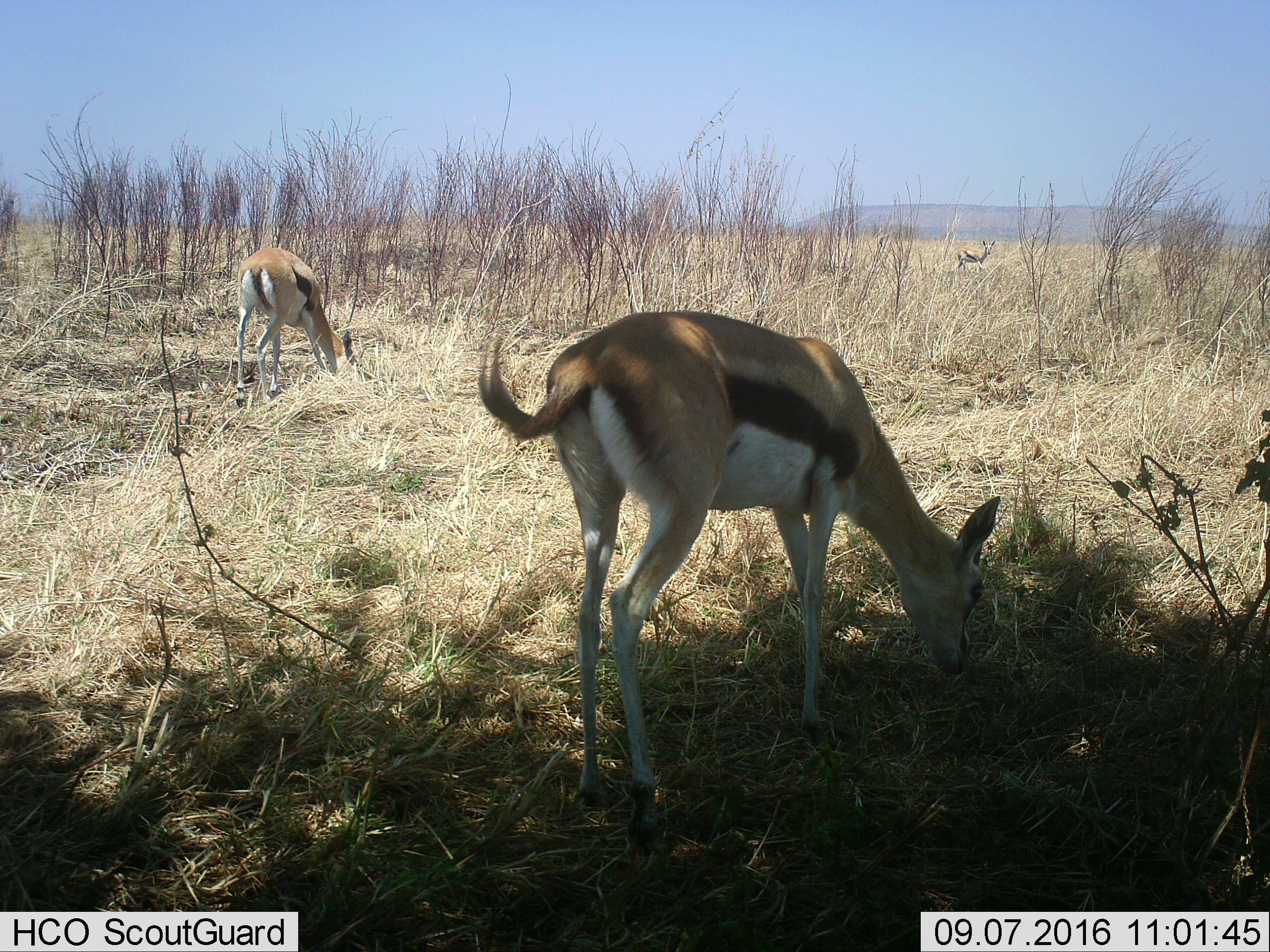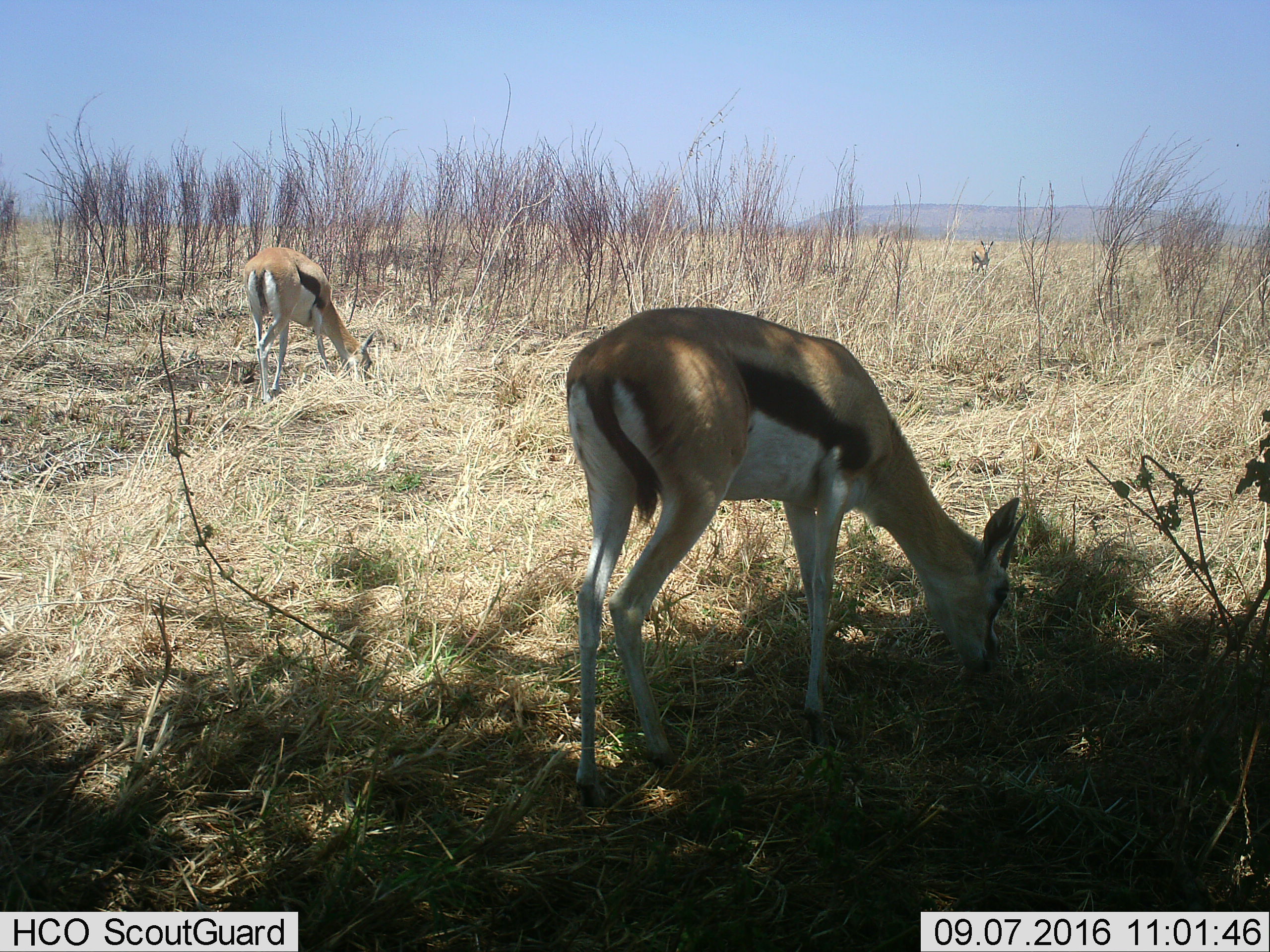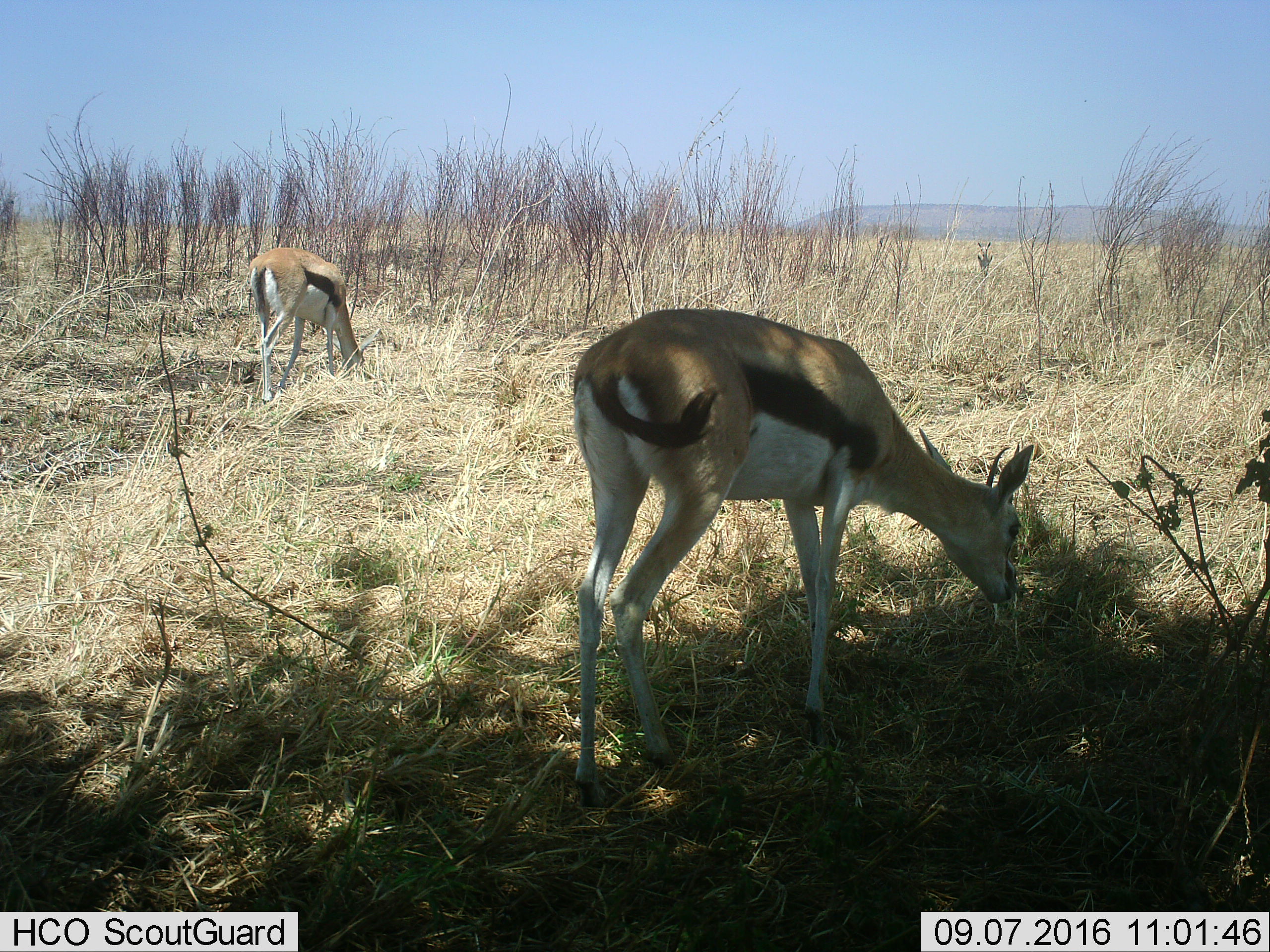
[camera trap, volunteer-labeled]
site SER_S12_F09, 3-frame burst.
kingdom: Animalia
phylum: Chordata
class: Mammalia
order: Artiodactyla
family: Bovidae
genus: Eudorcas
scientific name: Eudorcas thomsonii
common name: thomson's gazelle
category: gazellethomsons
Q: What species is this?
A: Gazellethomsons (thomson's gazelle) (Eudorcas thomsonii).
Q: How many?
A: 3.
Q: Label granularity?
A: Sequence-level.